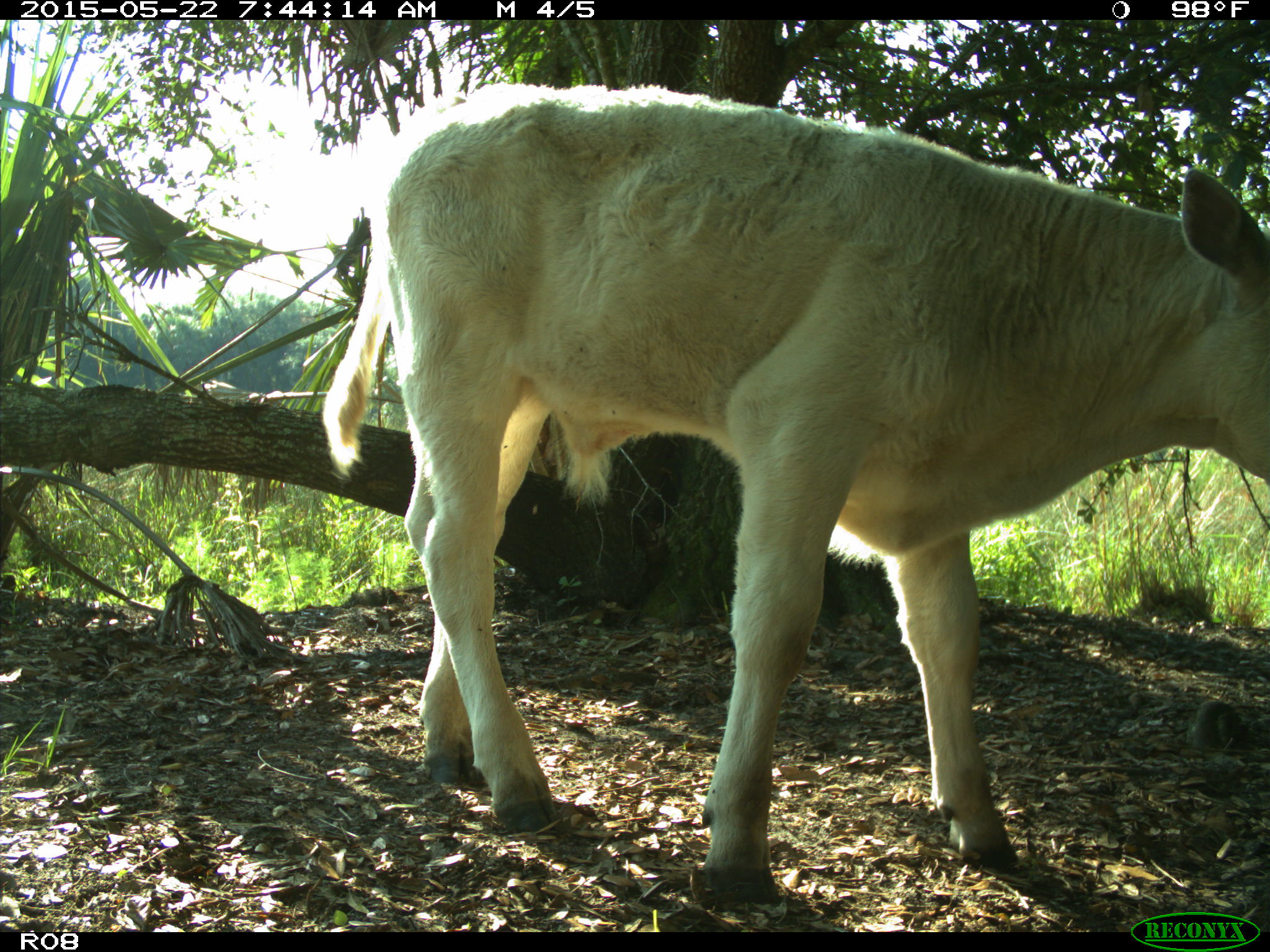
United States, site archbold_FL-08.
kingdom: Animalia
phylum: Chordata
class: Mammalia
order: Artiodactyla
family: Bovidae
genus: Bos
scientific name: Bos taurus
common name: domestic cow